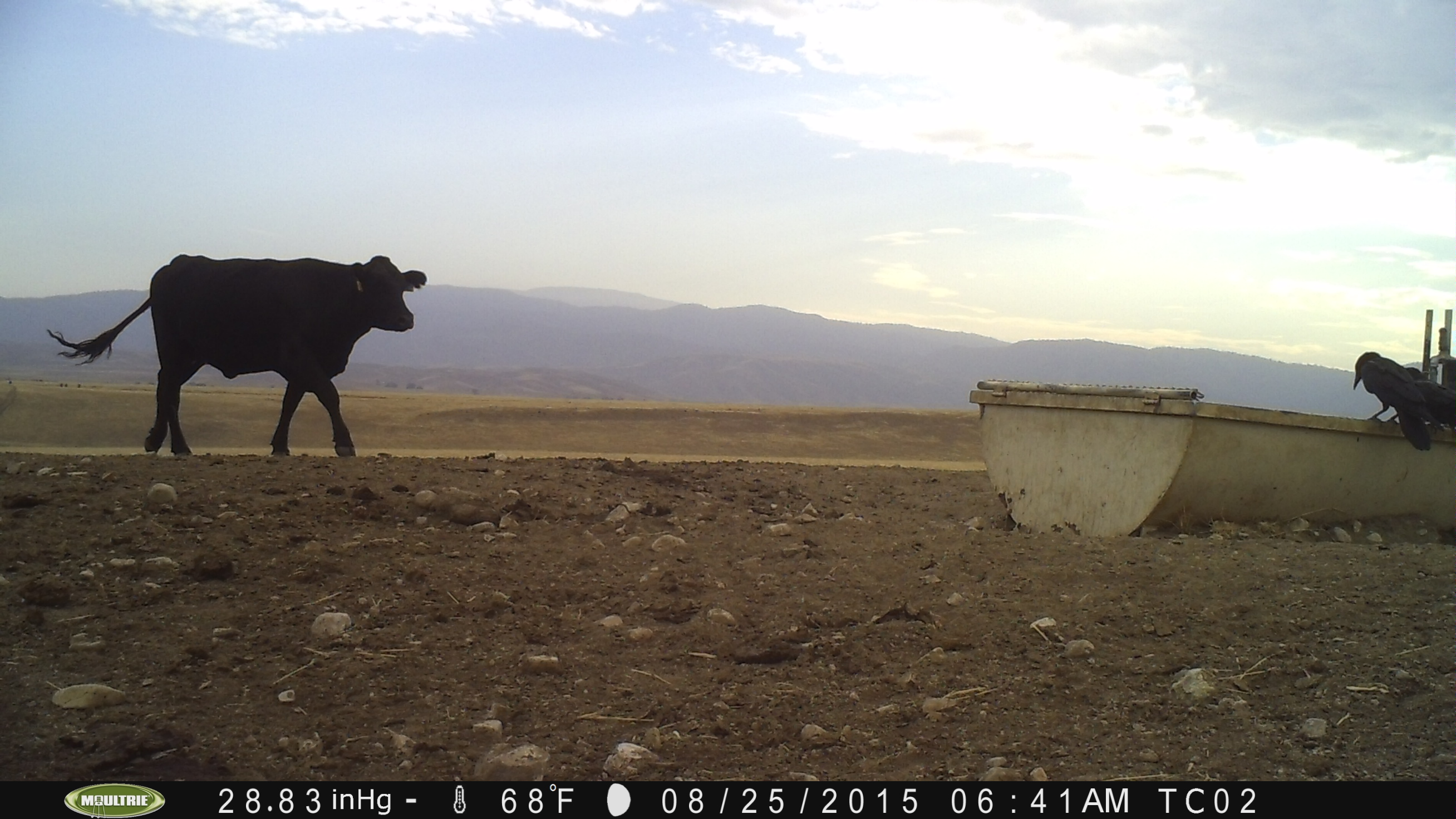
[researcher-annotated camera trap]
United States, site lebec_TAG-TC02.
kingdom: Animalia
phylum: Chordata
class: Mammalia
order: Artiodactyla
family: Bovidae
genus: Bos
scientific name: Bos taurus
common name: domestic cow